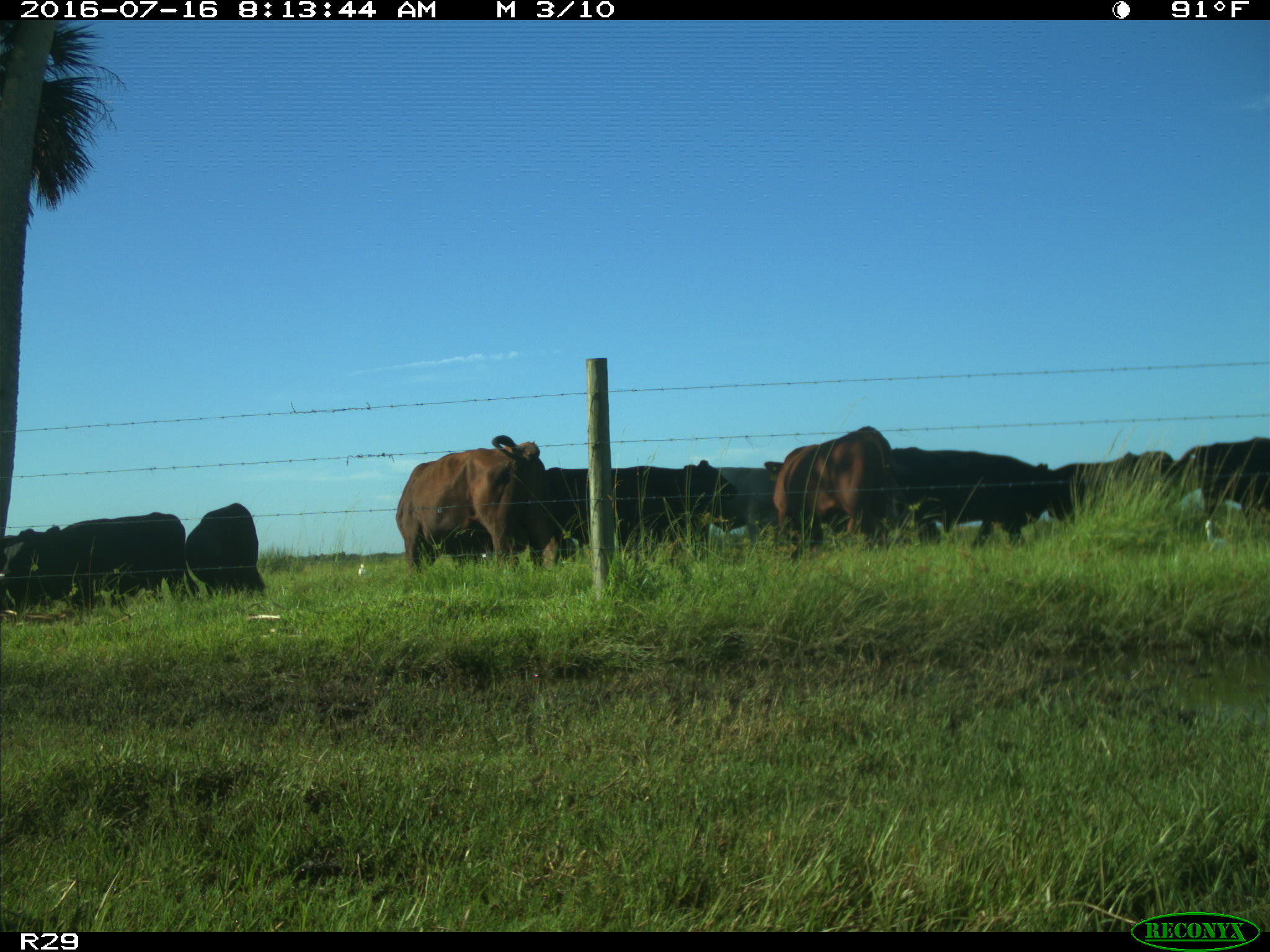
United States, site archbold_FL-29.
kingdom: Animalia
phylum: Chordata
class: Mammalia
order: Artiodactyla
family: Bovidae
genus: Bos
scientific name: Bos taurus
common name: domestic cow